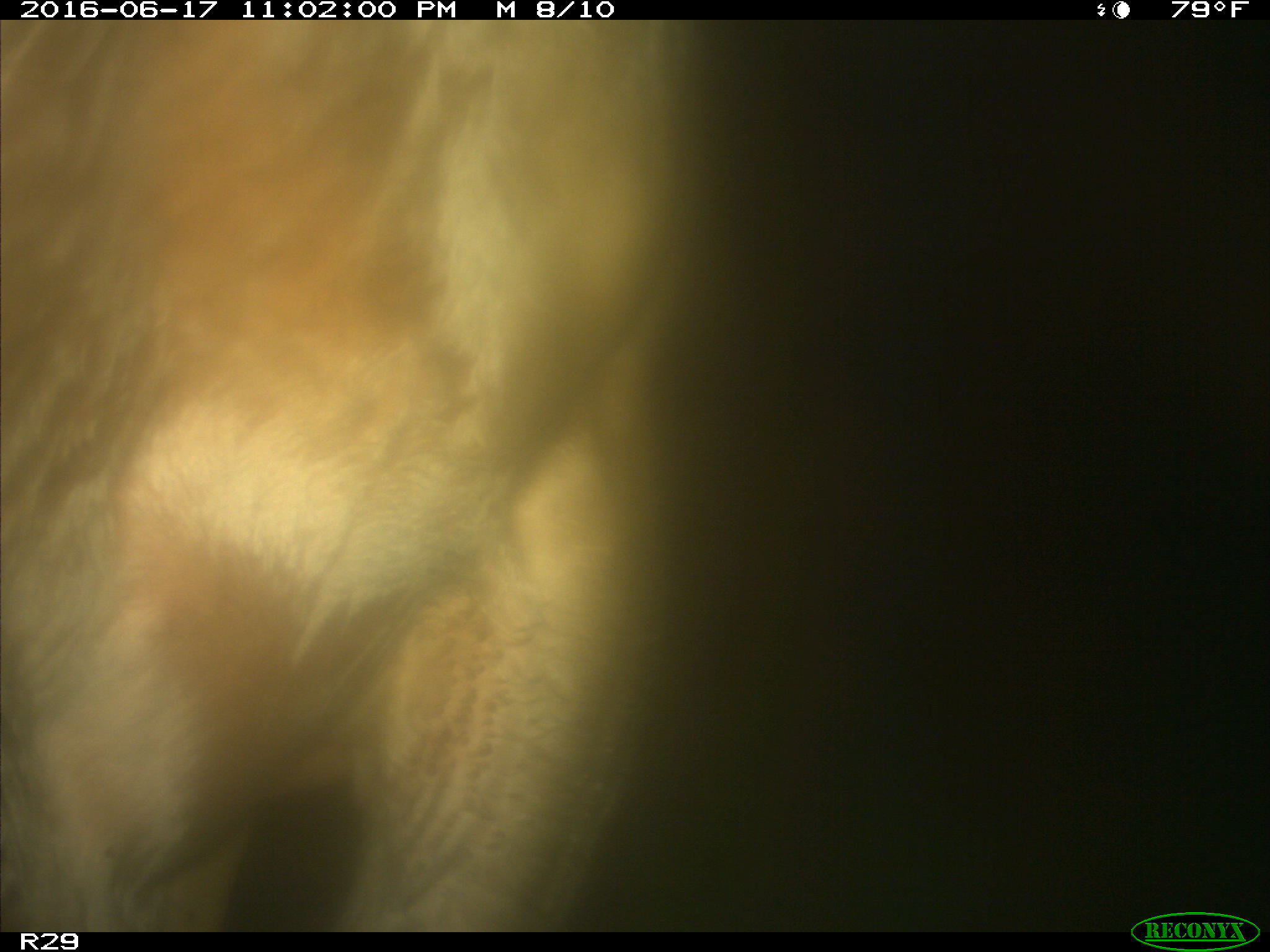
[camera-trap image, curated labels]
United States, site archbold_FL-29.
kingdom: Animalia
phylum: Chordata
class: Mammalia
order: Artiodactyla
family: Bovidae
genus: Bos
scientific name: Bos taurus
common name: domestic cow